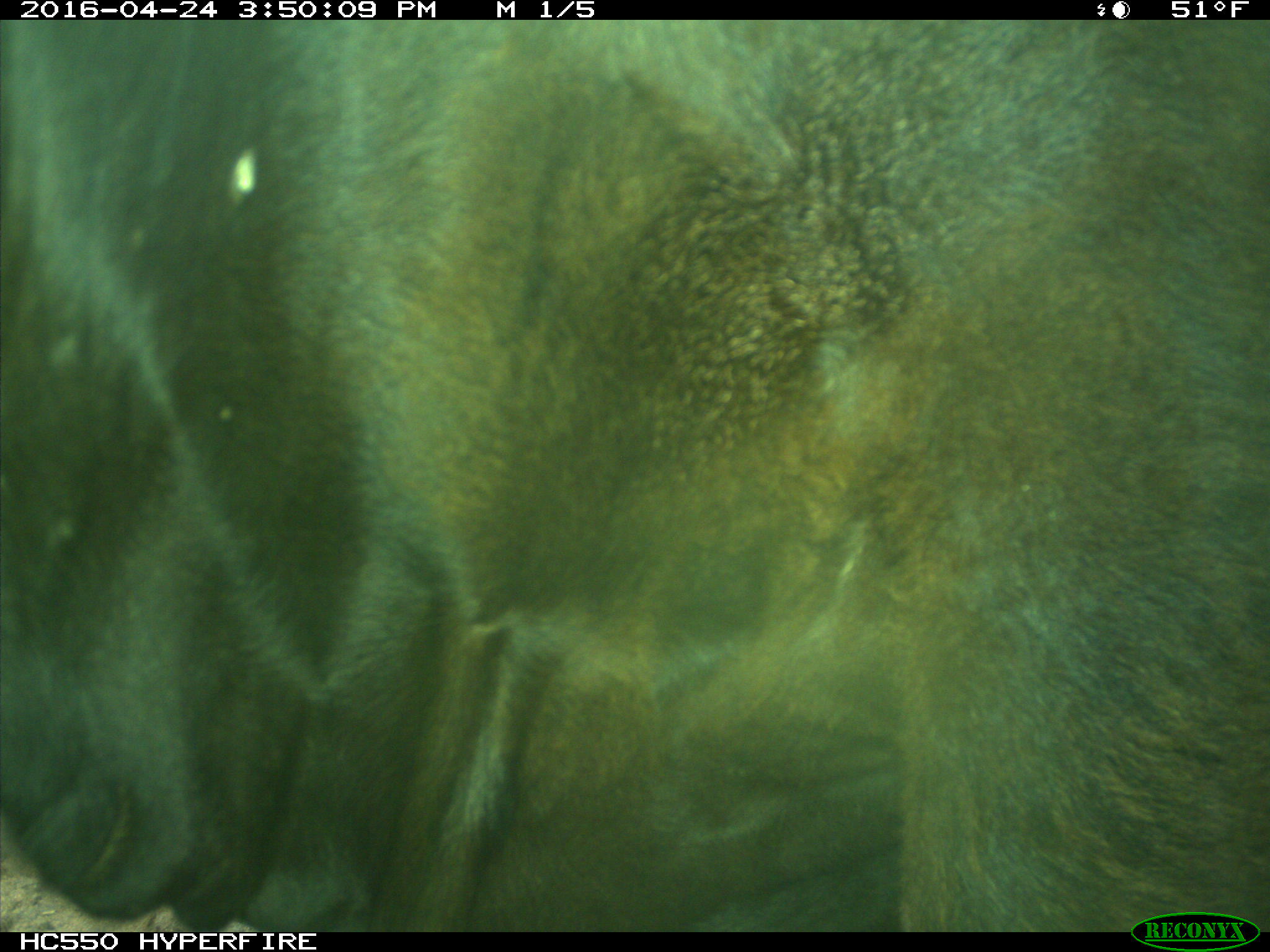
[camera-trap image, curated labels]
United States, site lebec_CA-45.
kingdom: Animalia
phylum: Chordata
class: Mammalia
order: Artiodactyla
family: Bovidae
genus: Bos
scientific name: Bos taurus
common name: domestic cow